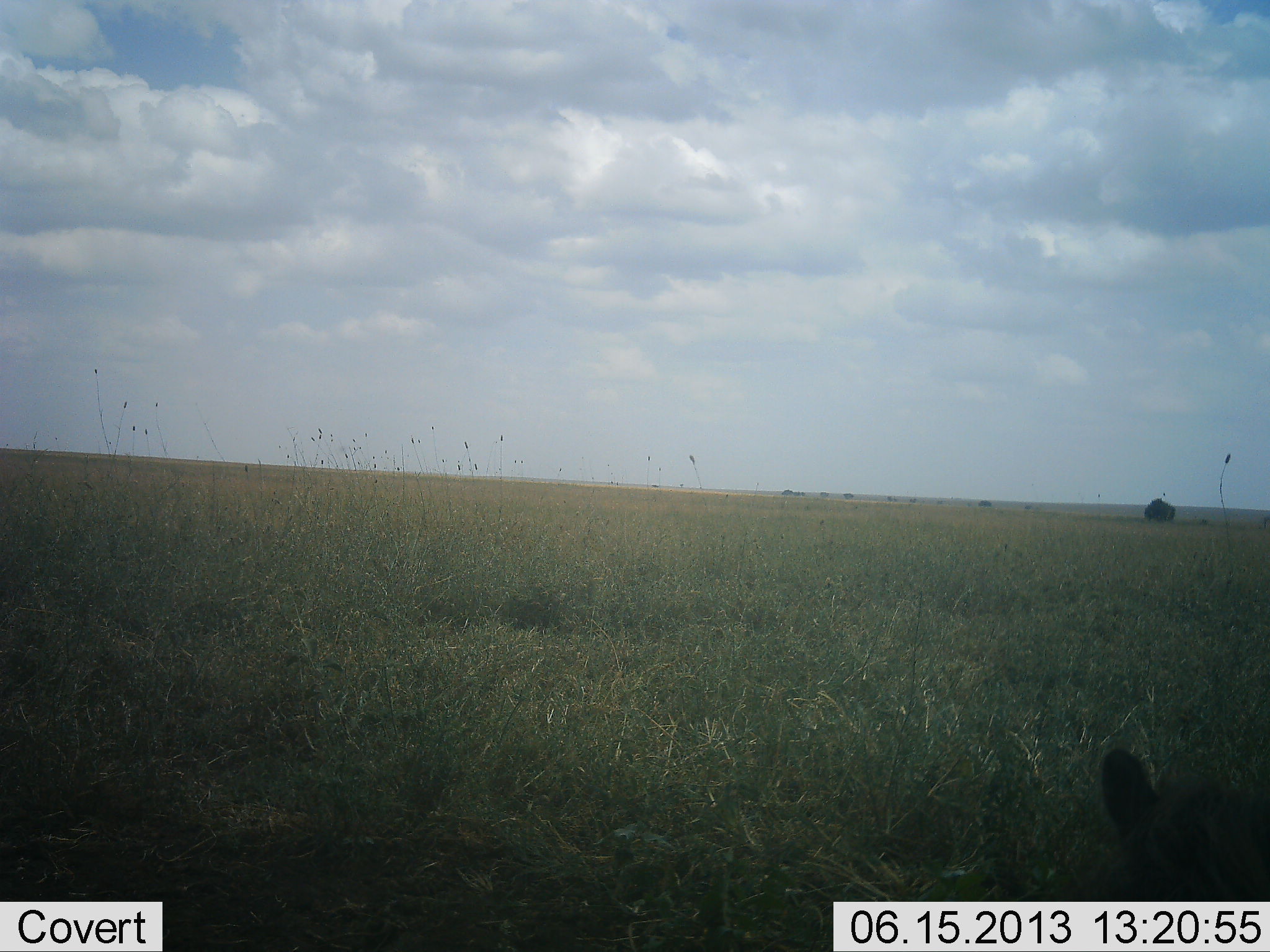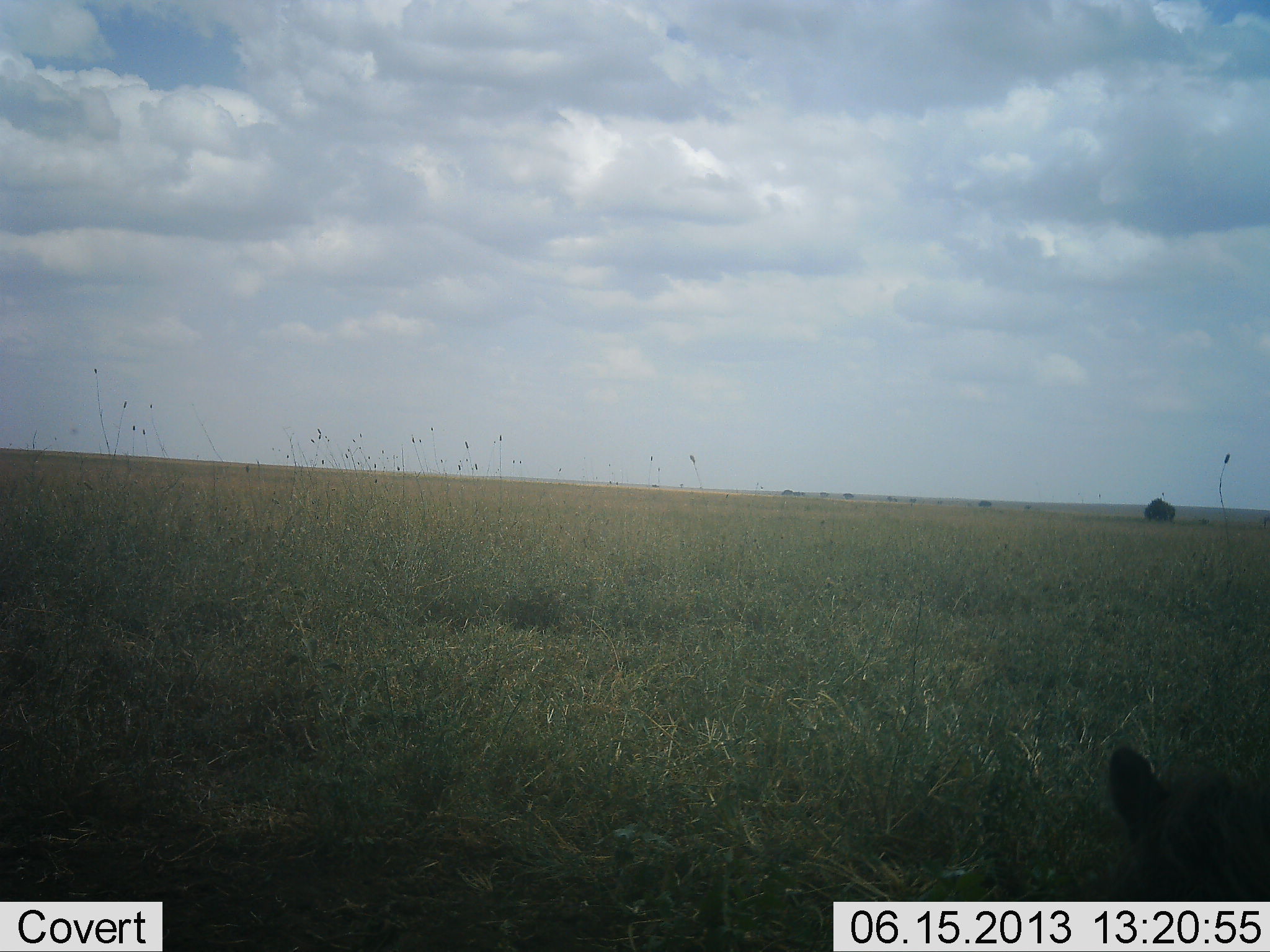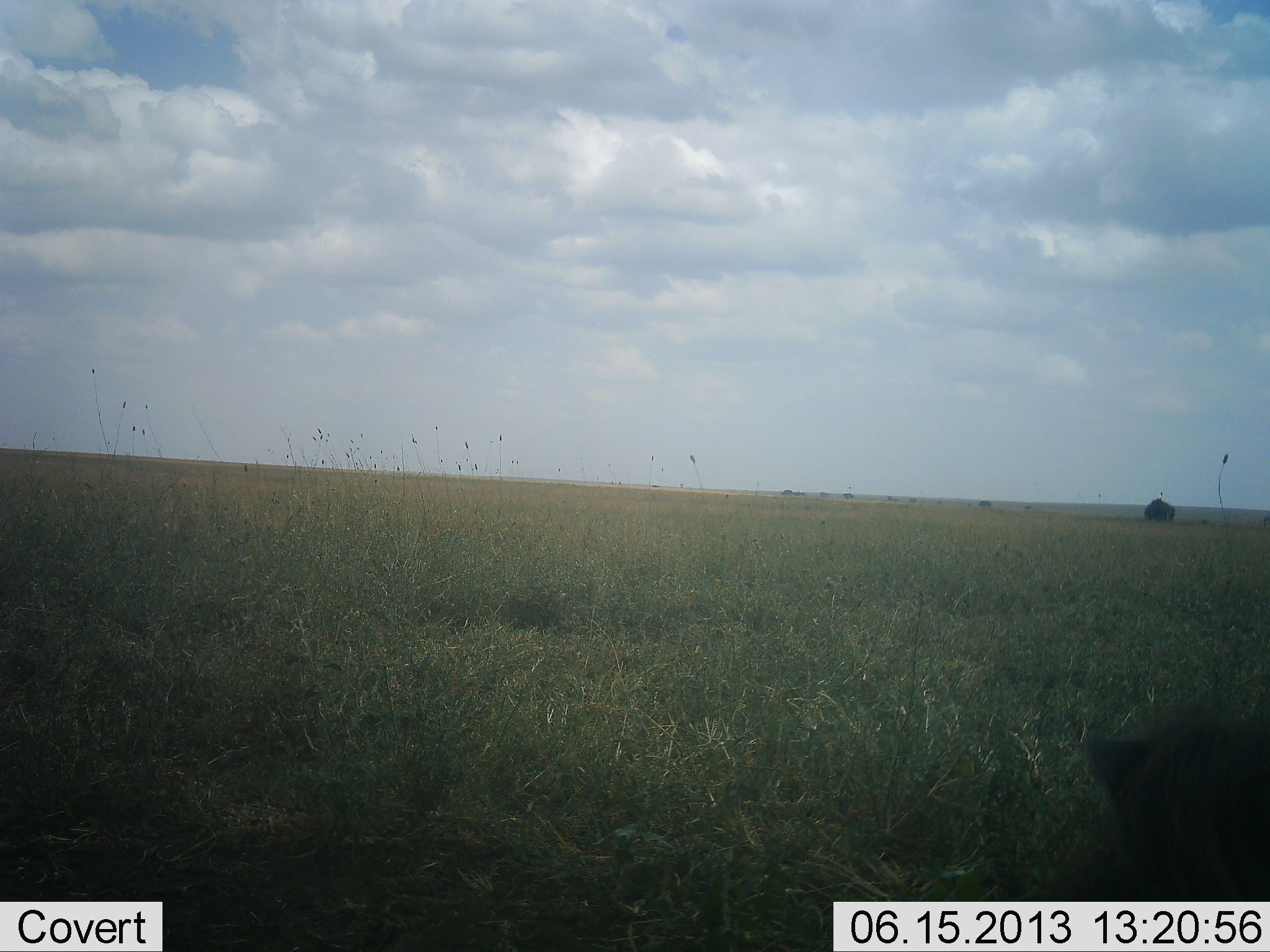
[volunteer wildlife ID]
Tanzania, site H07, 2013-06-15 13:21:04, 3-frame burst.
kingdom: Animalia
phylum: Chordata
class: Mammalia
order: Carnivora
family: Felidae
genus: Leptailurus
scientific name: Leptailurus serval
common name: serval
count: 1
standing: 67%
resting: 0%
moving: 33%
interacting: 0%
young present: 0%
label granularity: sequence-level